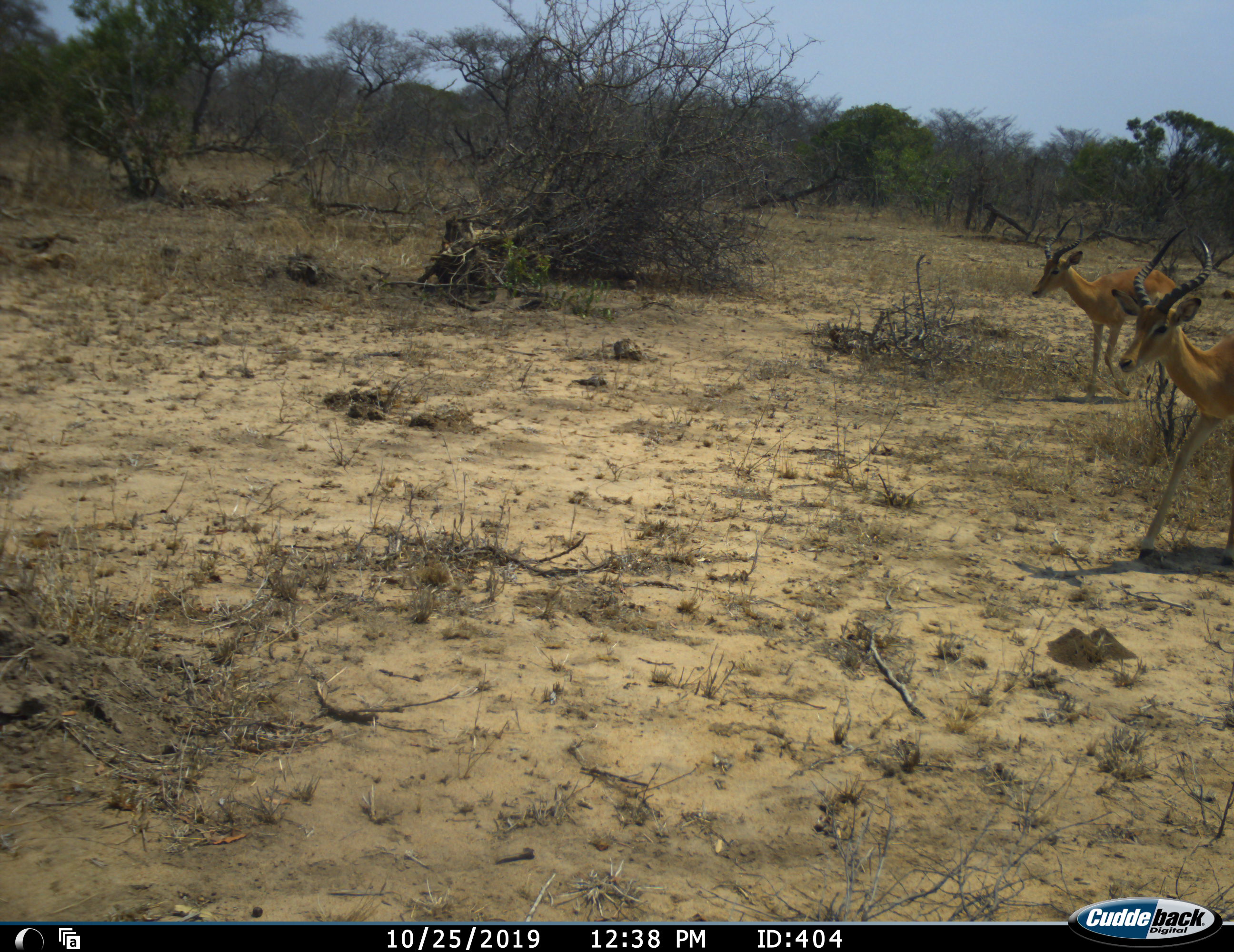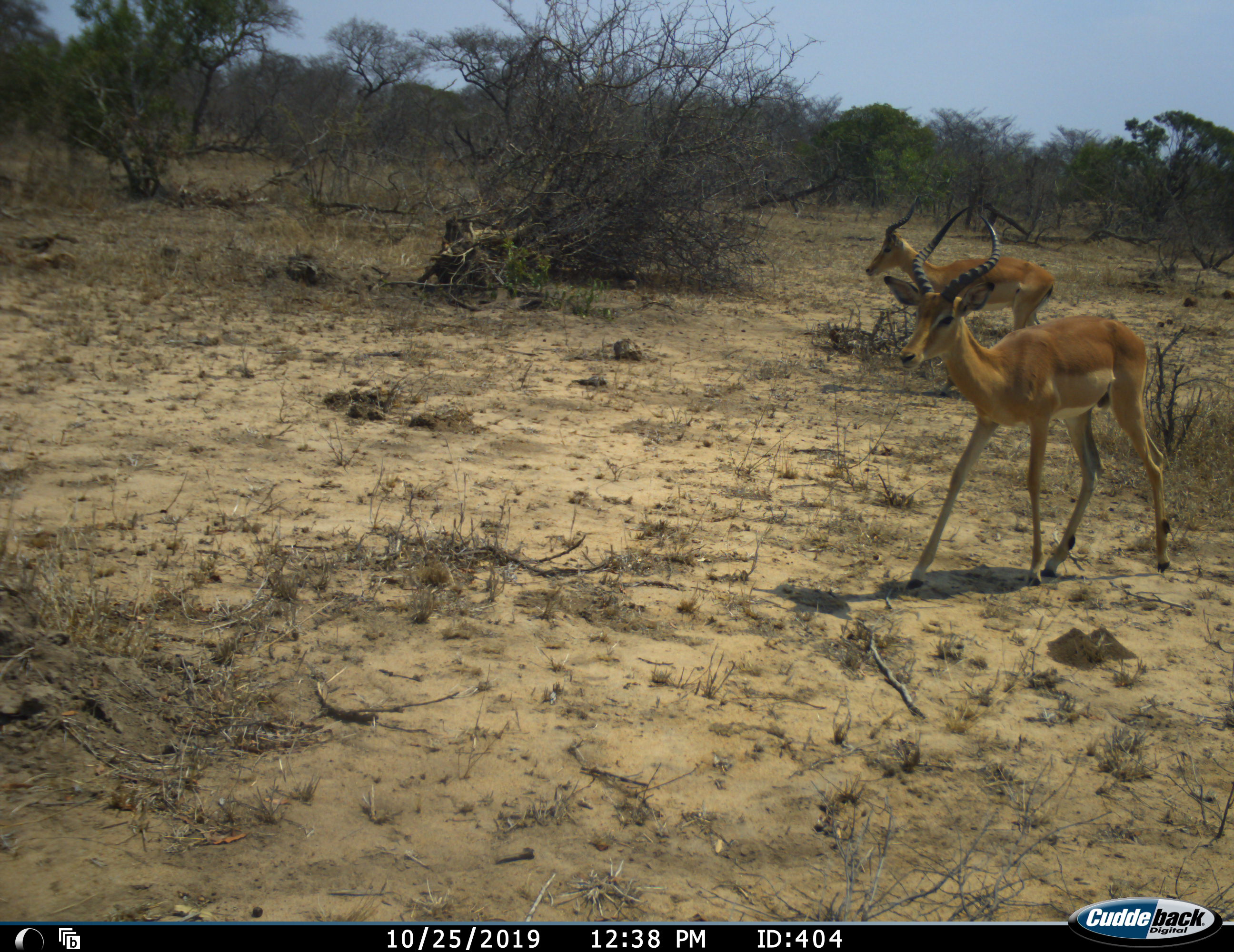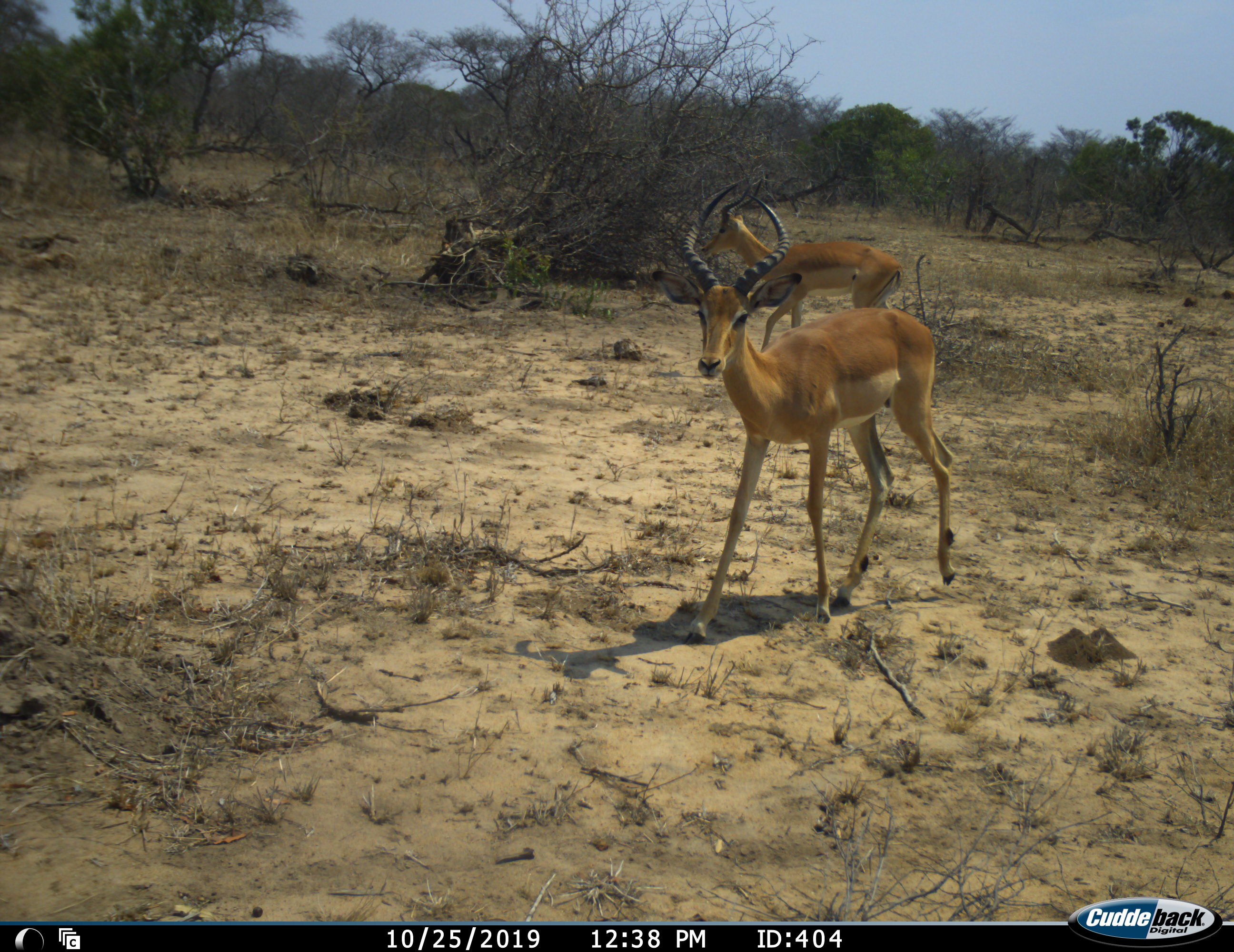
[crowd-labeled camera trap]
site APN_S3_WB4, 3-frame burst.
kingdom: Animalia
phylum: Chordata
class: Mammalia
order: Artiodactyla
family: Bovidae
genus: Aepyceros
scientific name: Aepyceros melampus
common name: impala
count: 2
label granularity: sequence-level